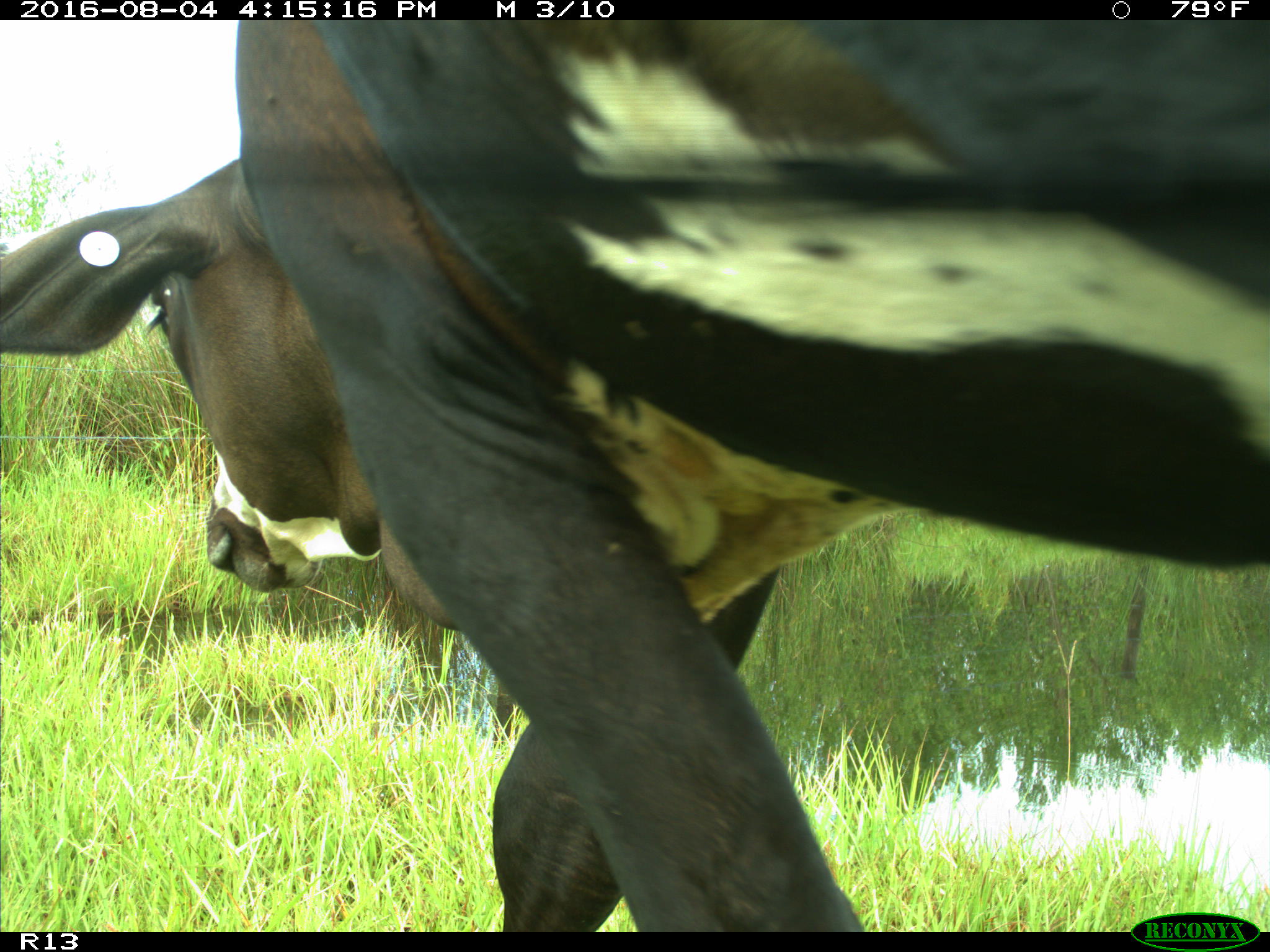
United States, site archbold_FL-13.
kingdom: Animalia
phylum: Chordata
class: Mammalia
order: Artiodactyla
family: Bovidae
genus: Bos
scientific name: Bos taurus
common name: domestic cow